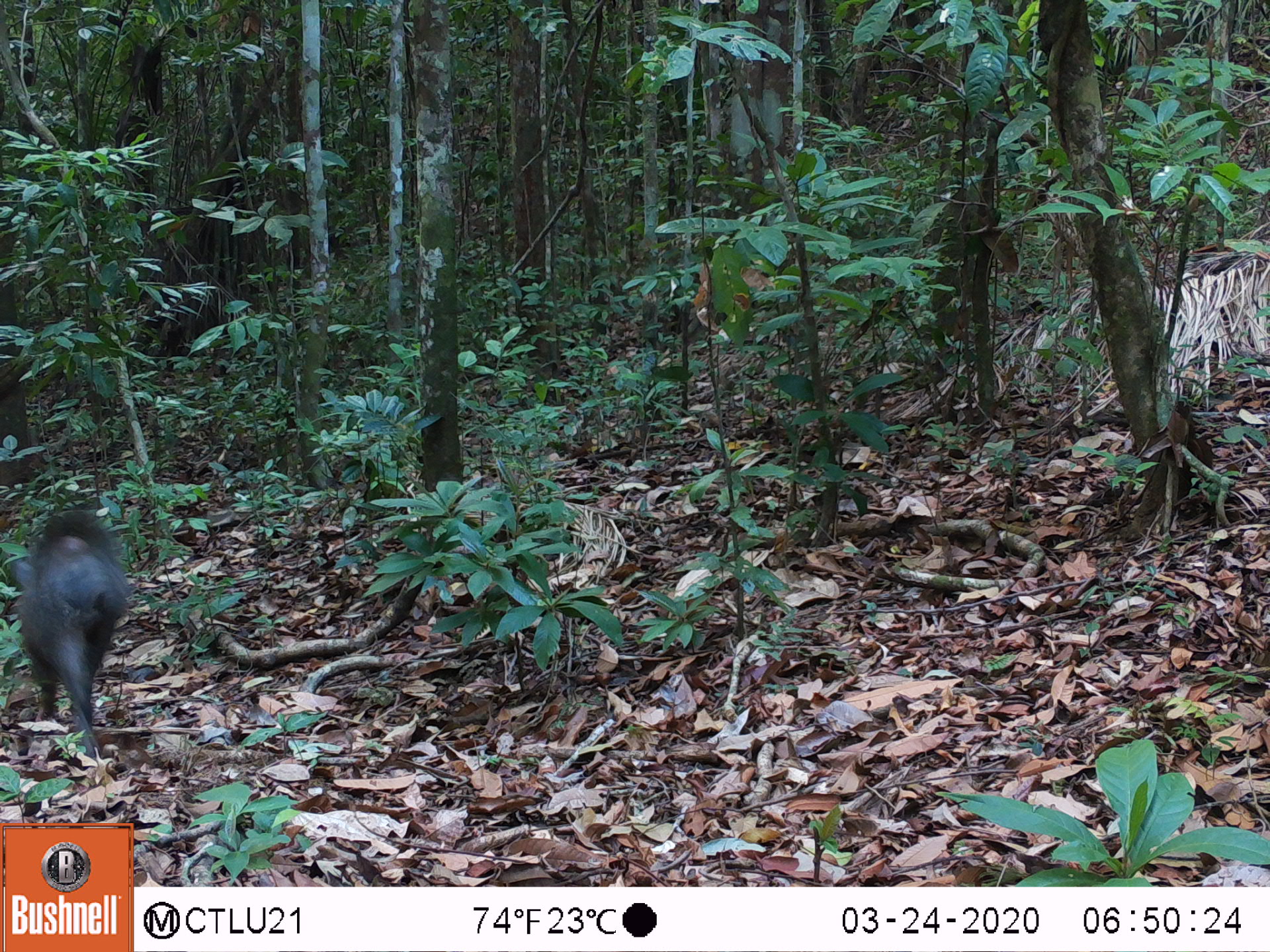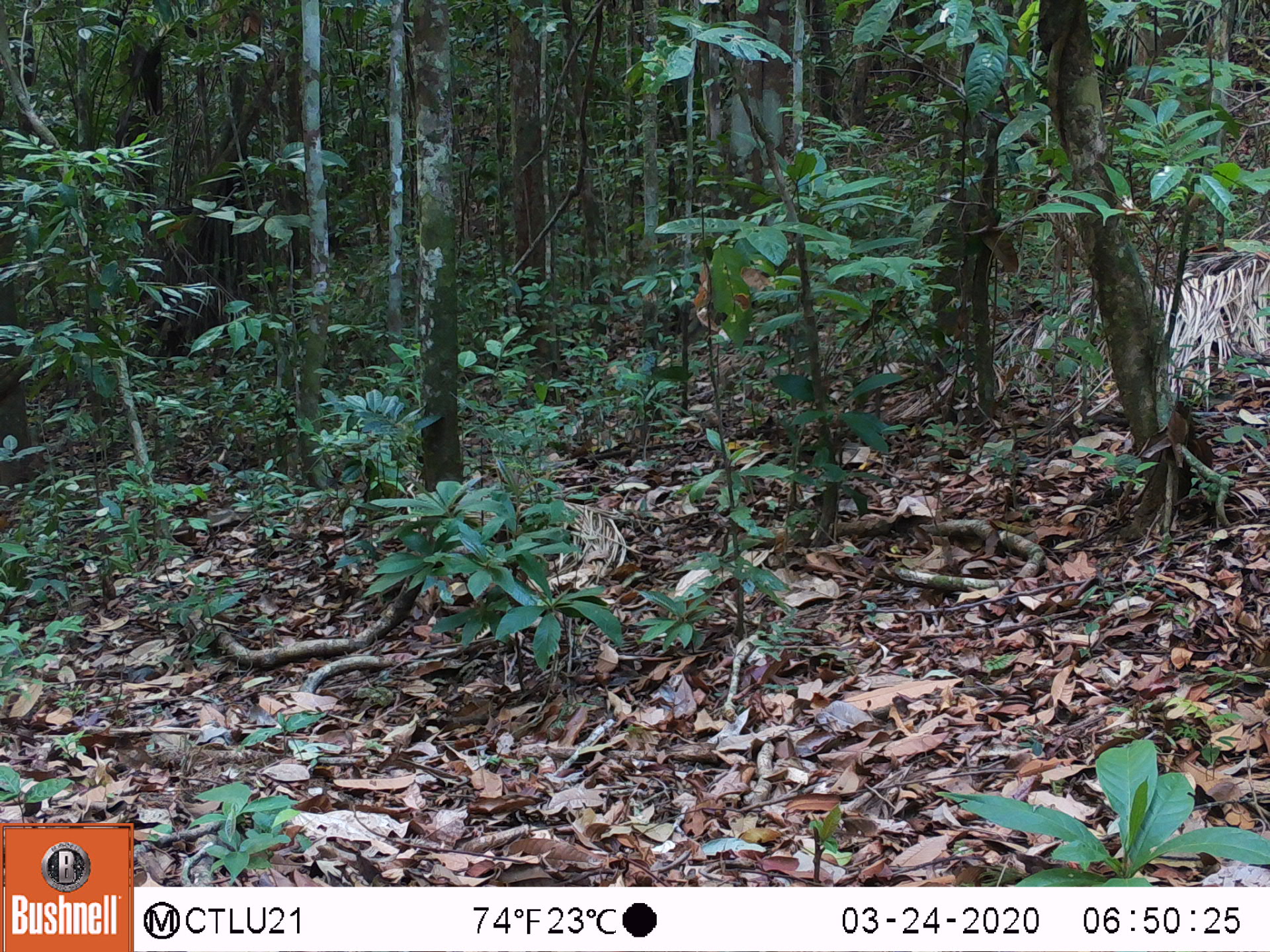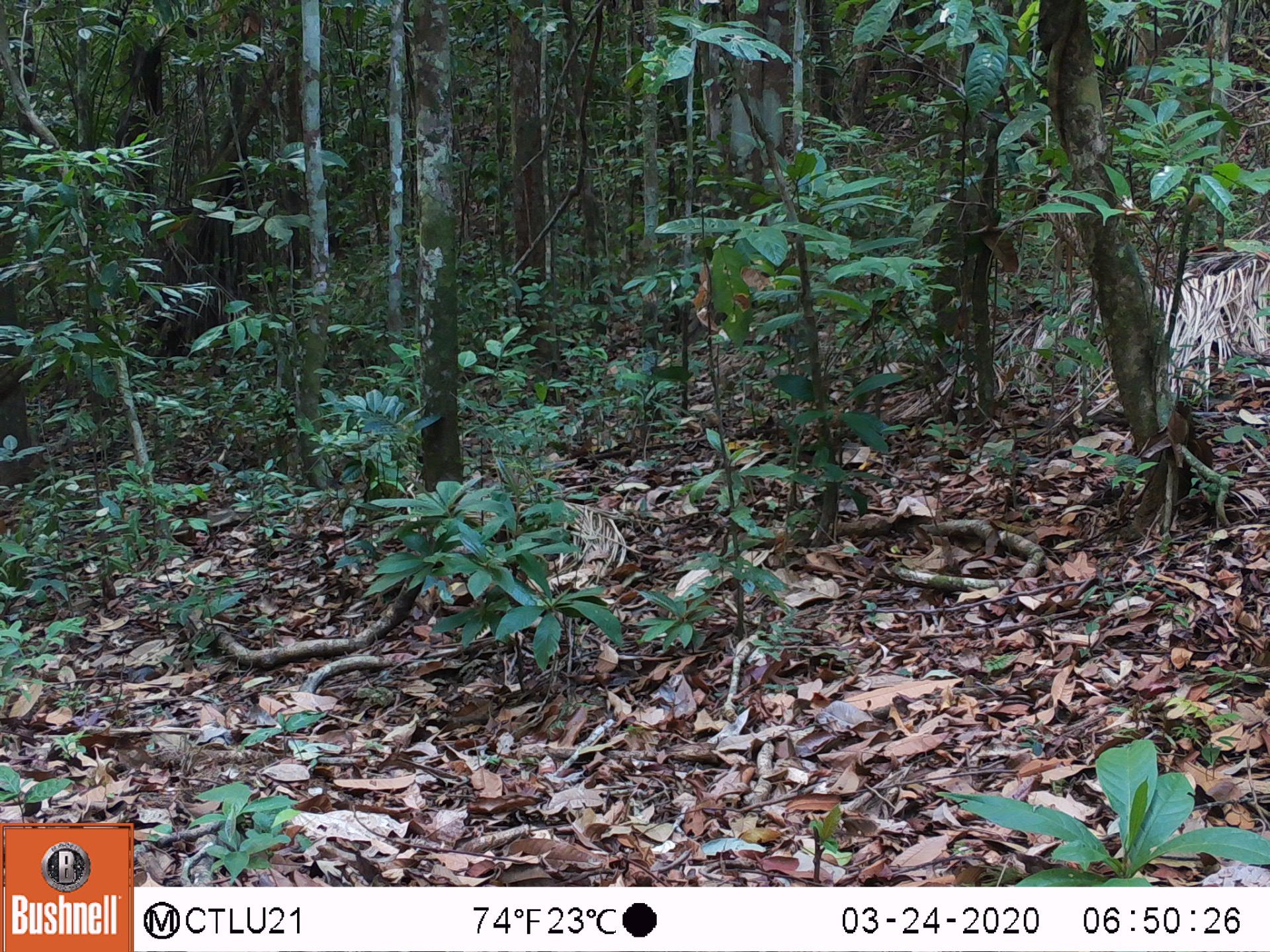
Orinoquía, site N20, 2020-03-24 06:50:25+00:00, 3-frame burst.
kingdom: Animalia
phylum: Chordata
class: Mammalia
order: Artiodactyla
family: Tayassuidae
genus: Pecari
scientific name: Pecari tajacu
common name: collared peccary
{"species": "collared peccary (Pecari tajacu)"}